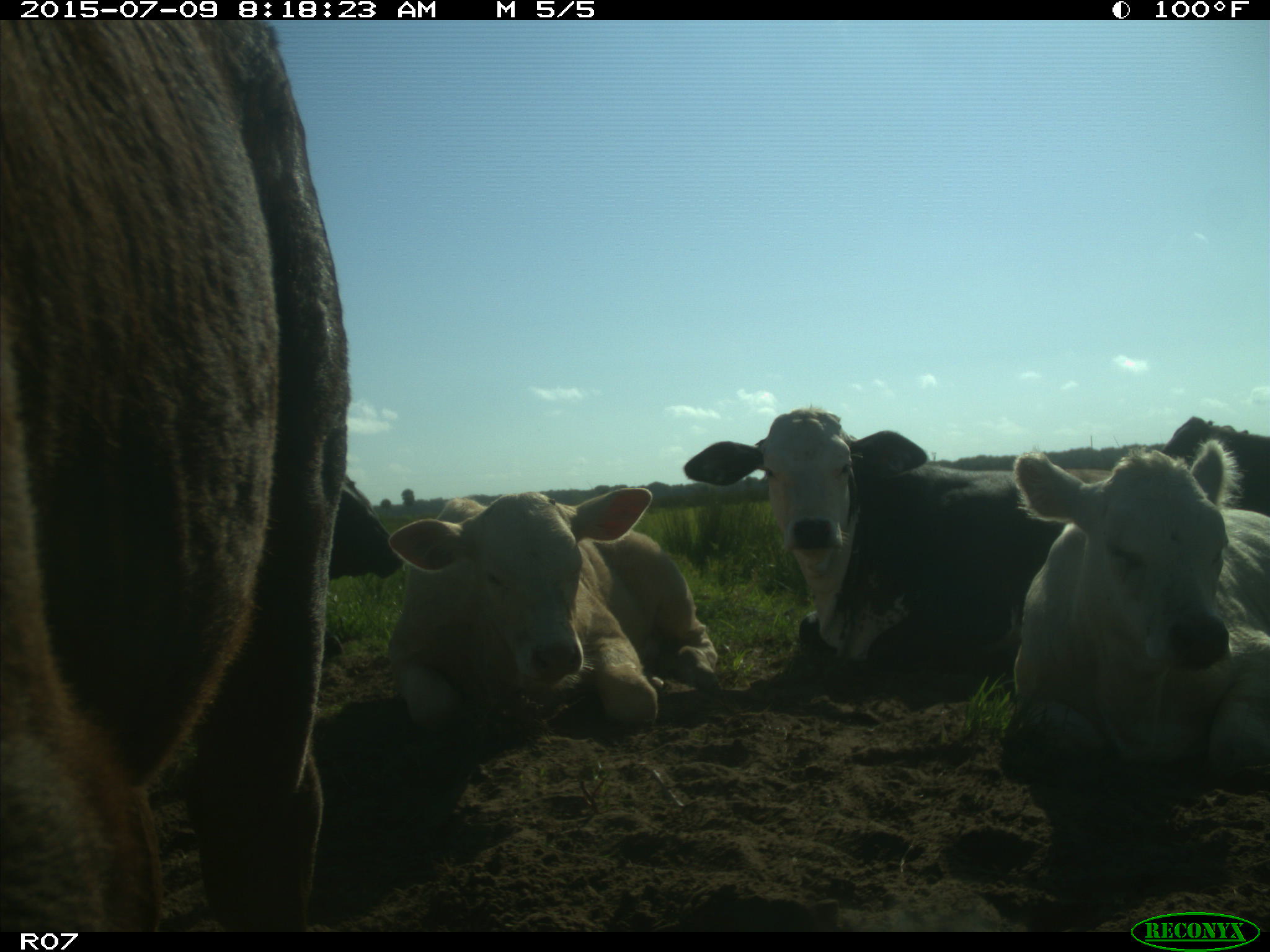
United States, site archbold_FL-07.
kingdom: Animalia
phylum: Chordata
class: Mammalia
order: Artiodactyla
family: Bovidae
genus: Bos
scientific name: Bos taurus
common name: domestic cow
Bos taurus (domestic cow).